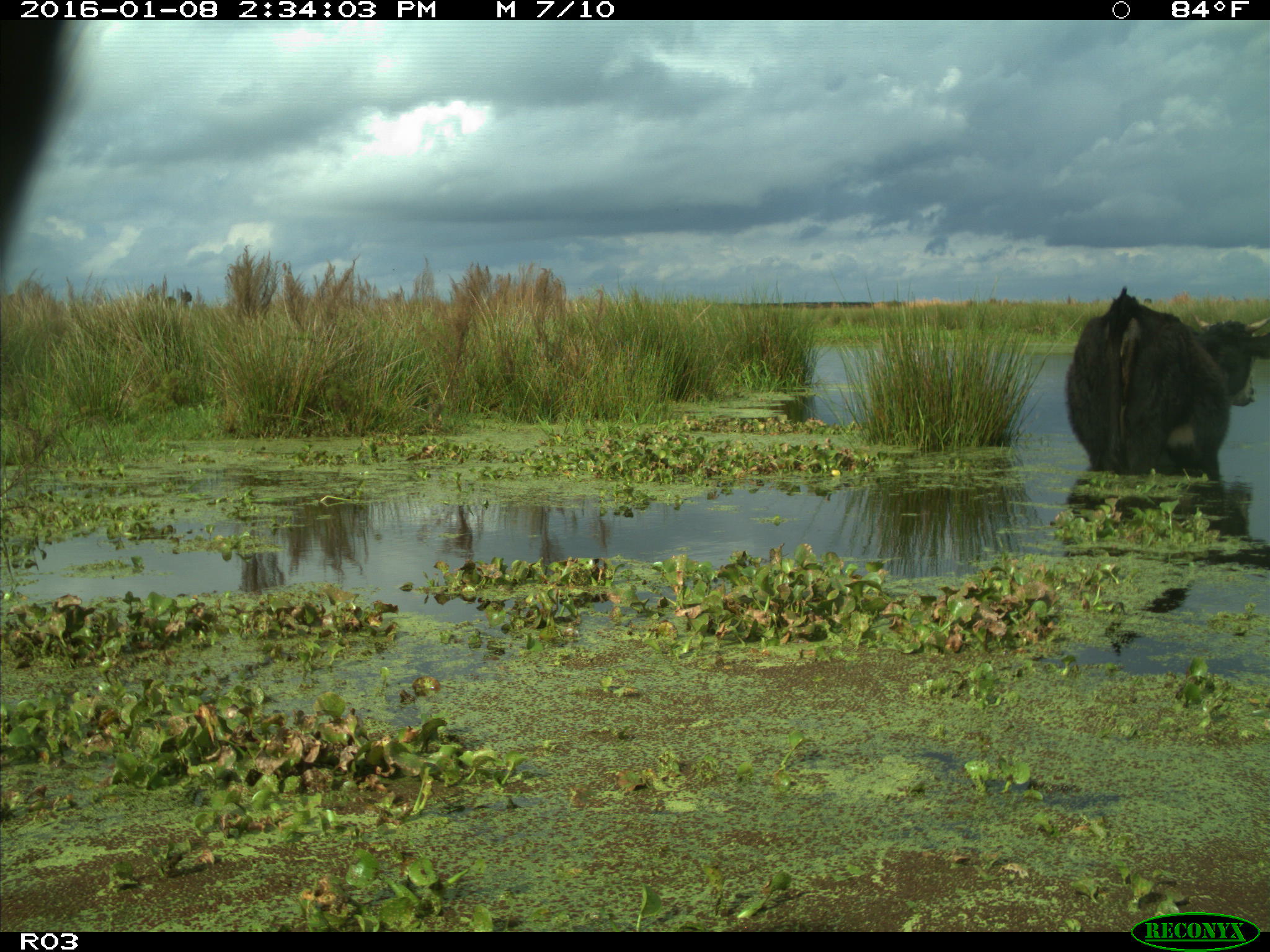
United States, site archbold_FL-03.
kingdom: Animalia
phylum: Chordata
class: Mammalia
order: Artiodactyla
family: Bovidae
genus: Bos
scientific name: Bos taurus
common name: domestic cow